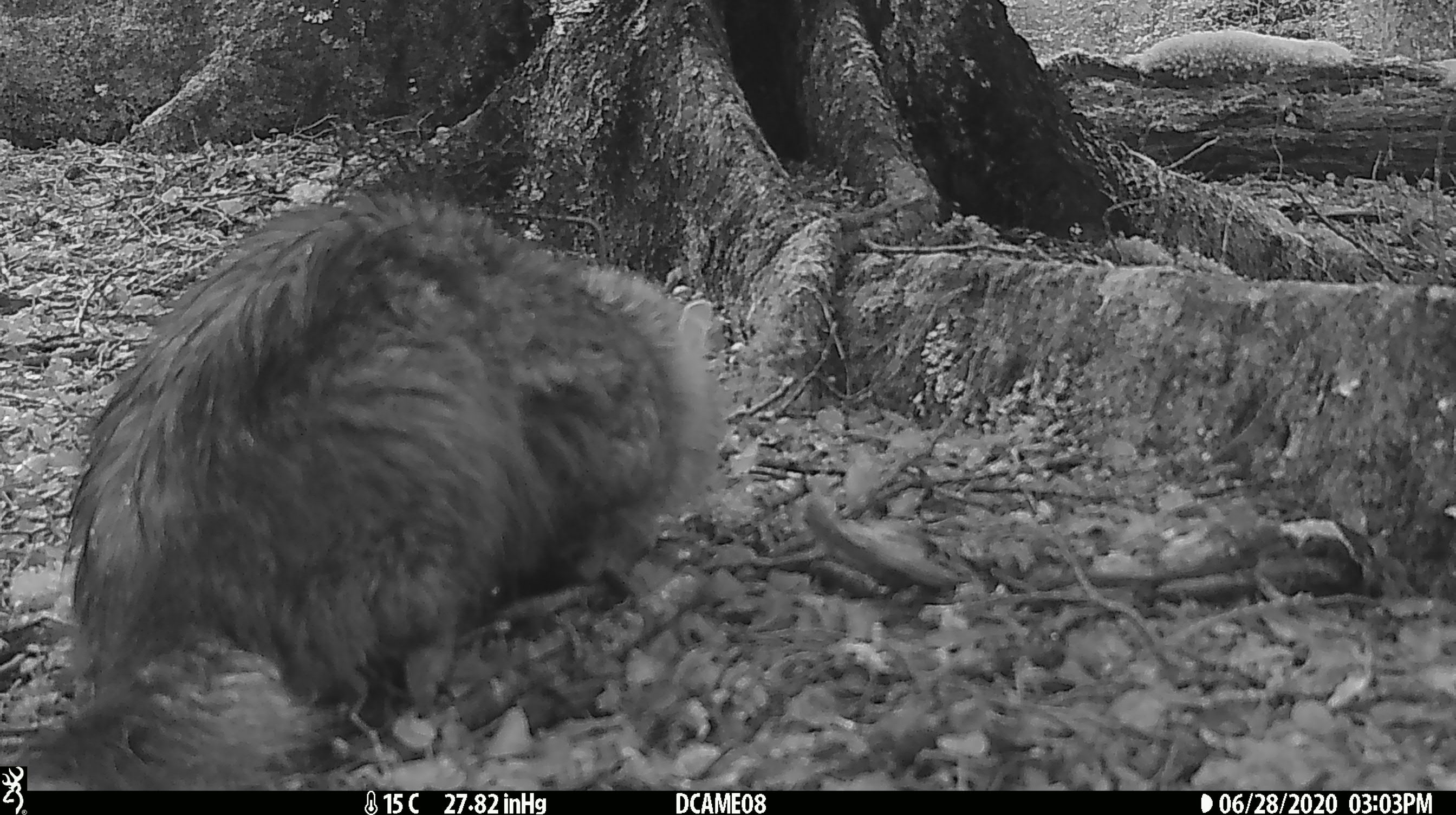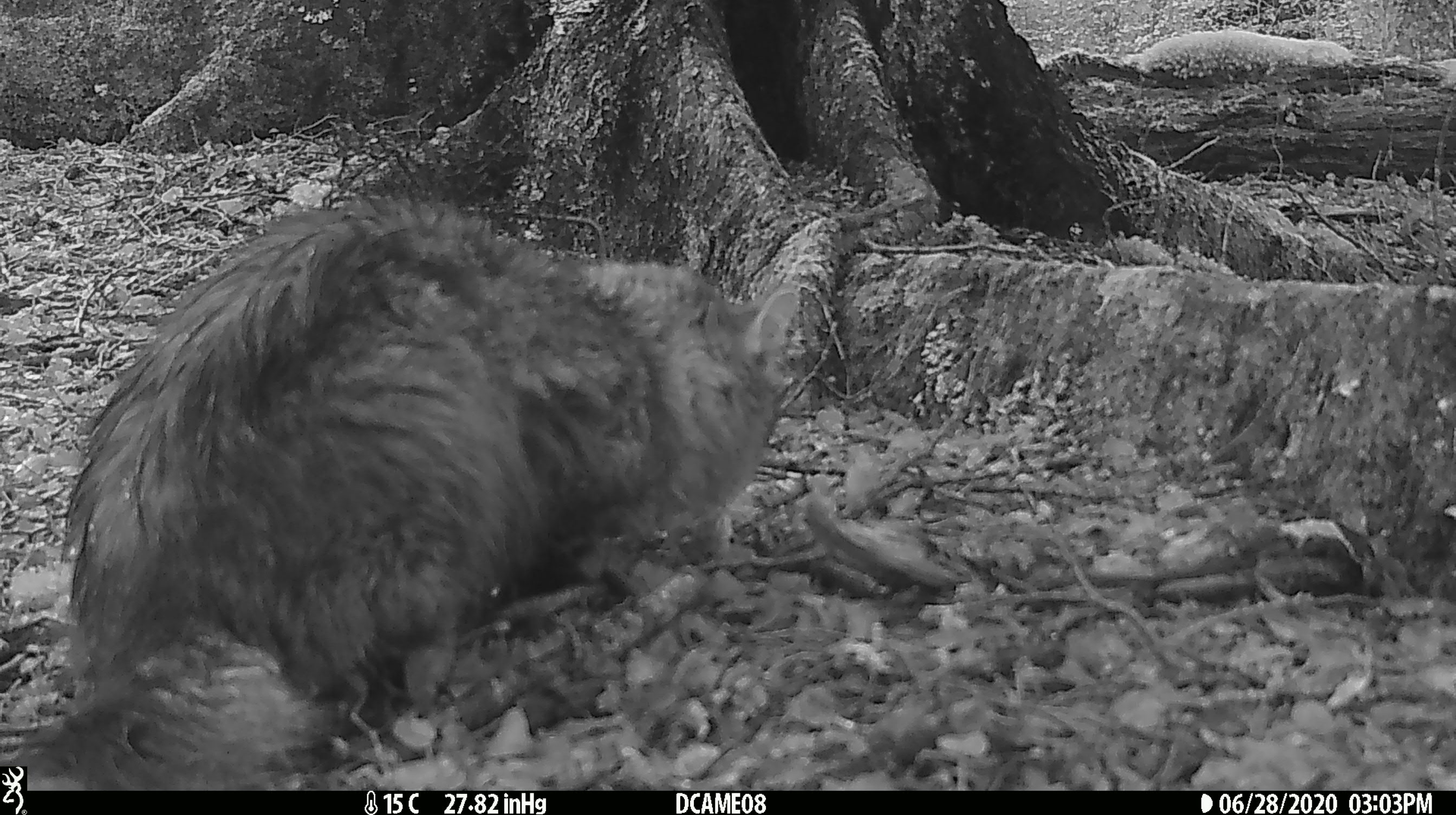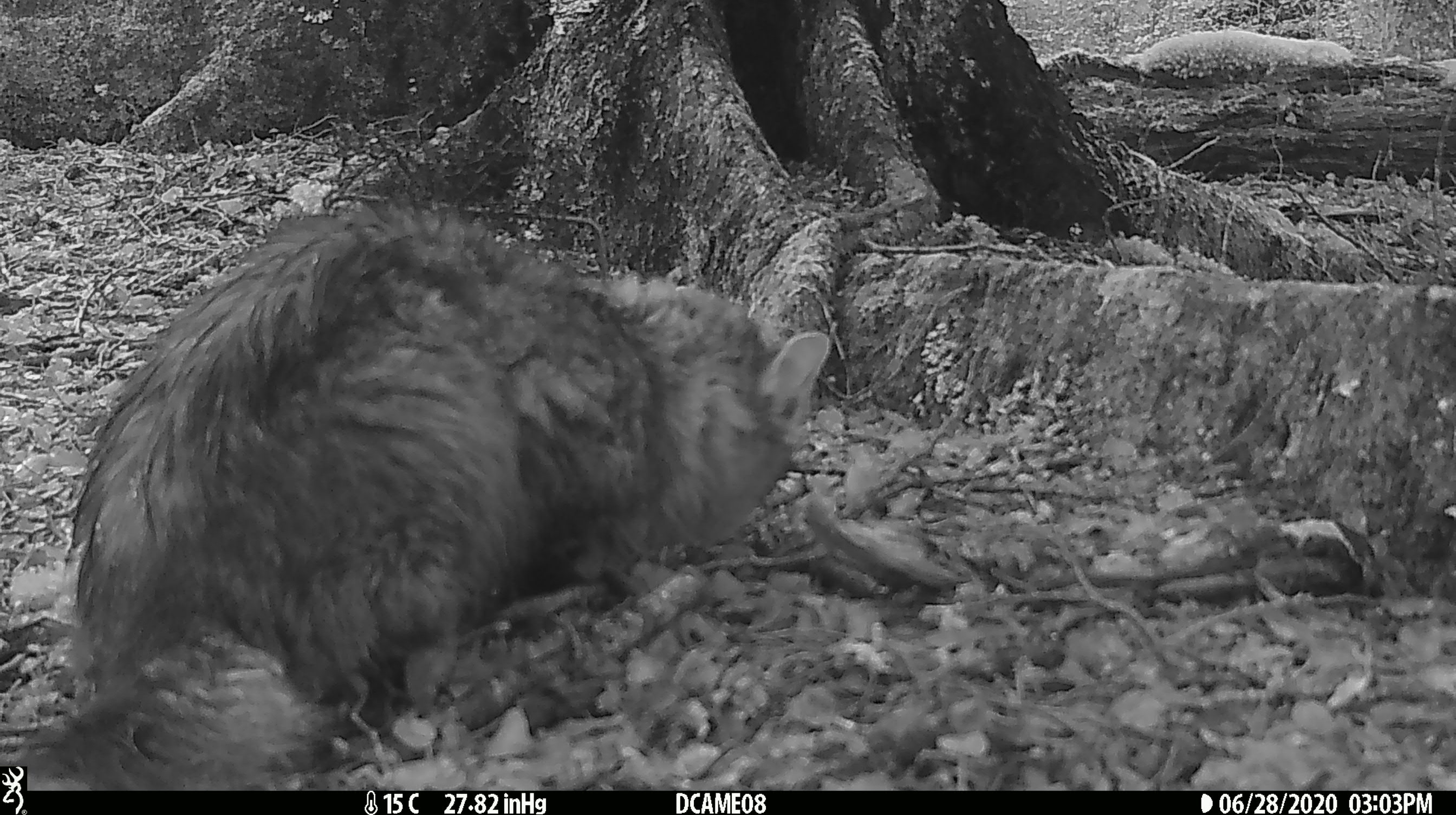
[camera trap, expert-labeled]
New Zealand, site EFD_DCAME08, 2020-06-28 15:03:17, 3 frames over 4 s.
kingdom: Animalia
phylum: Chordata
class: Mammalia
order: Carnivora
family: Felidae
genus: Felis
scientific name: Felis catus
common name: domestic cat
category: cat